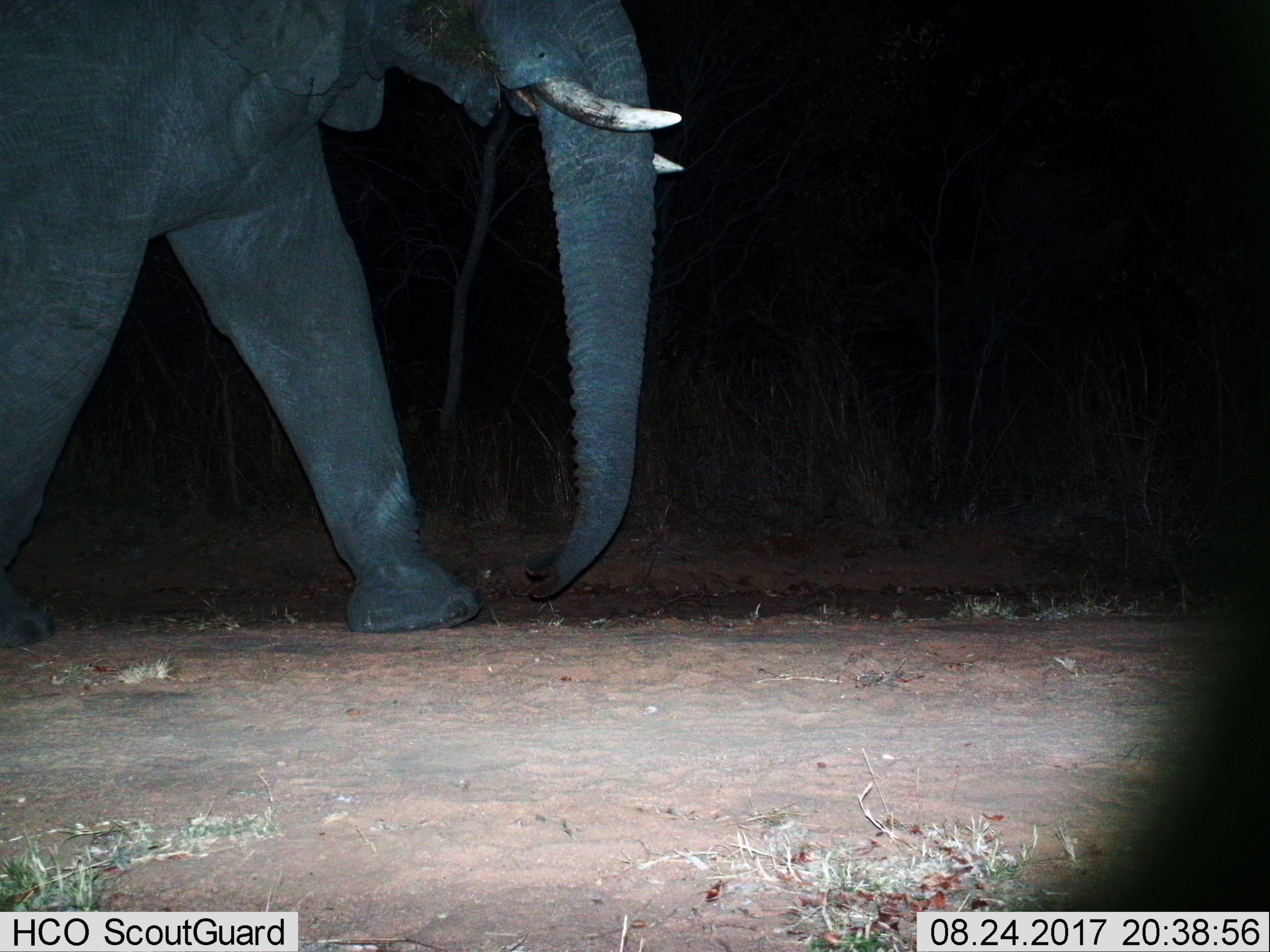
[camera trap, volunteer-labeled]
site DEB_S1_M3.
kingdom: Animalia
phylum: Chordata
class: Mammalia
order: Proboscidea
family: Elephantidae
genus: Loxodonta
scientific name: Loxodonta africana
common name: african bush elephant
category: elephant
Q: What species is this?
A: Elephant (african bush elephant) (Loxodonta africana).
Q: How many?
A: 1.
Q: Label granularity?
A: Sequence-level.